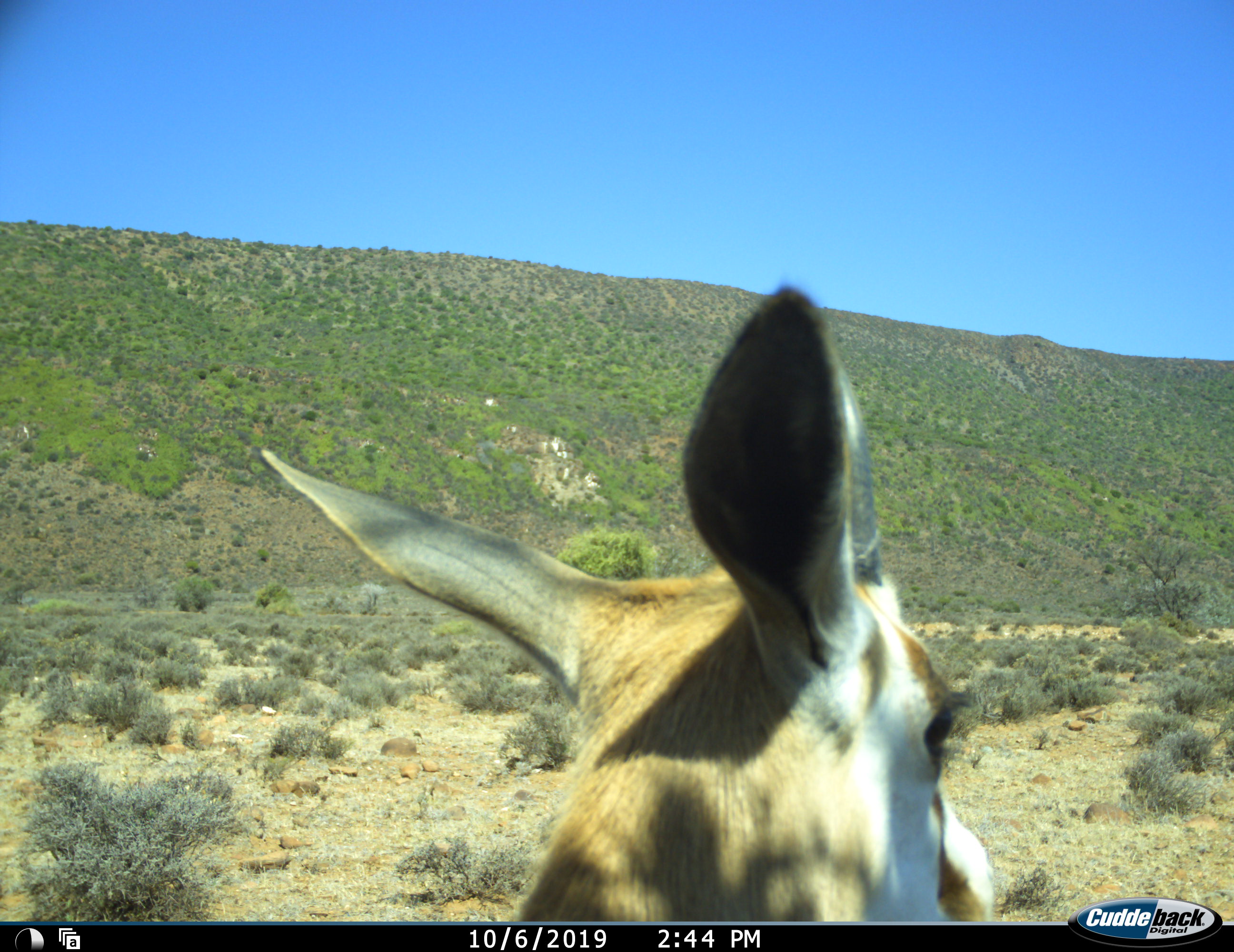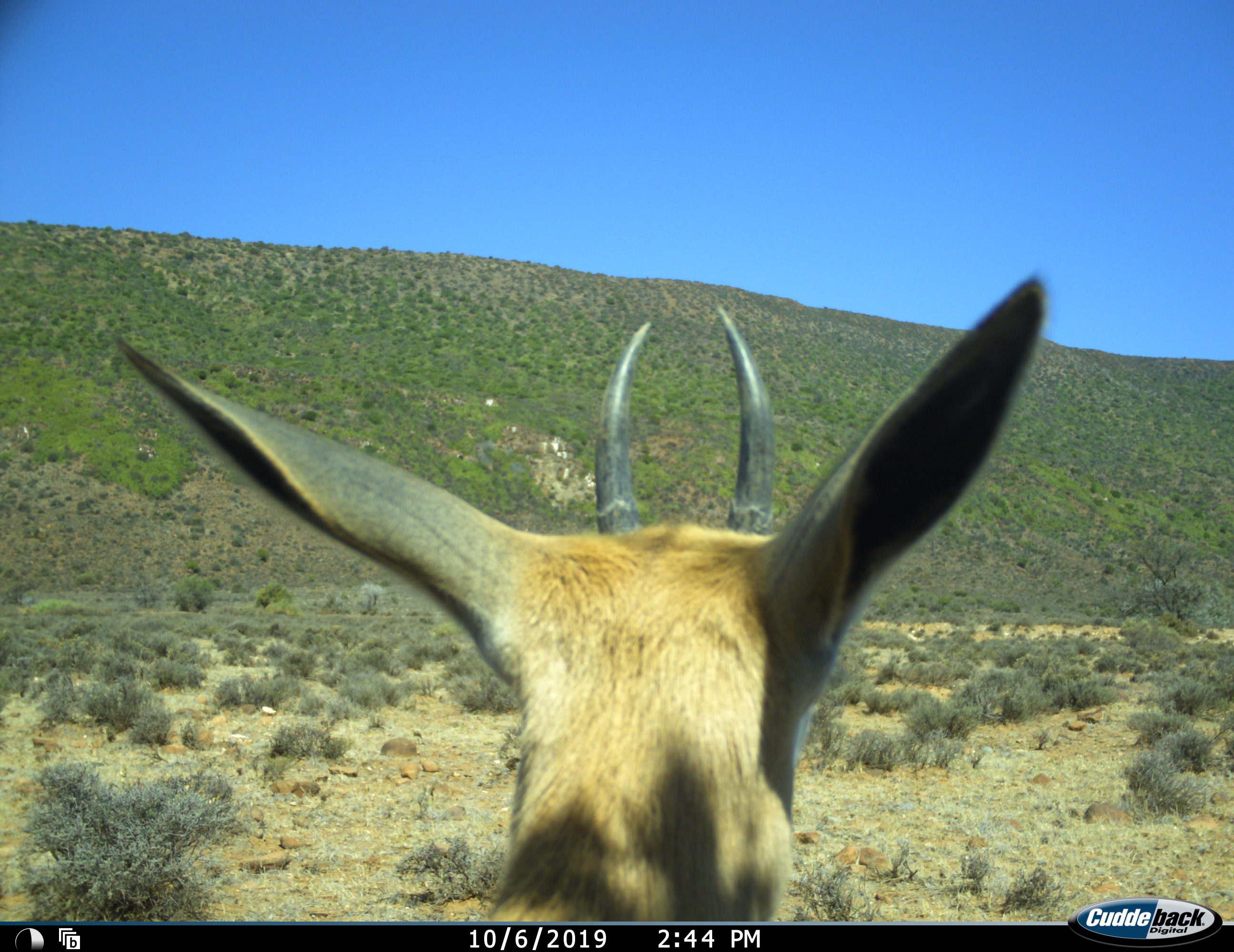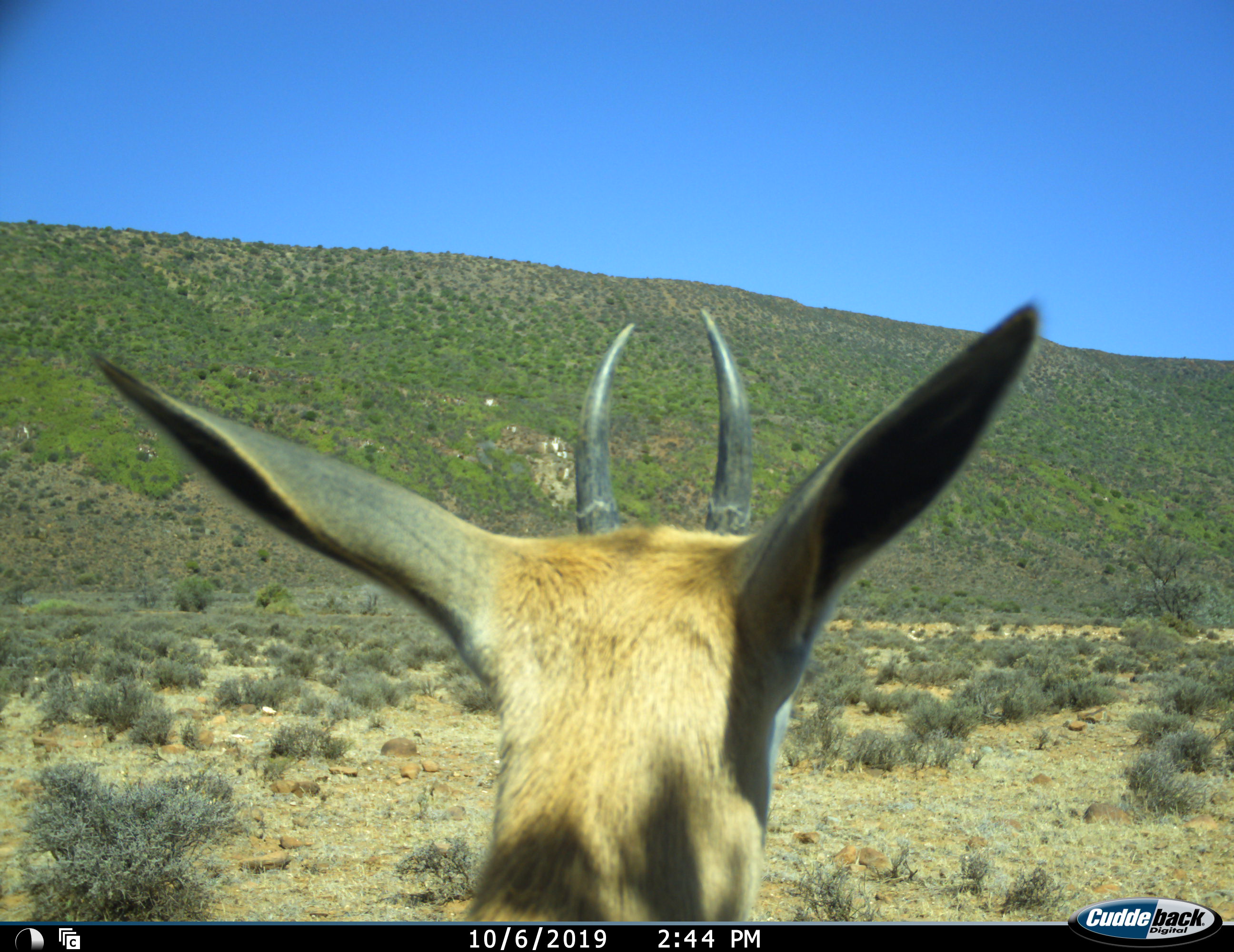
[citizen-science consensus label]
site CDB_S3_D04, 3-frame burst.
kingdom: Animalia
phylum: Chordata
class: Mammalia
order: Artiodactyla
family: Bovidae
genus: Antidorcas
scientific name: Antidorcas marsupialis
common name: springbok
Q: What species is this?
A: Springbok (Antidorcas marsupialis).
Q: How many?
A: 1.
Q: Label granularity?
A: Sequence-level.